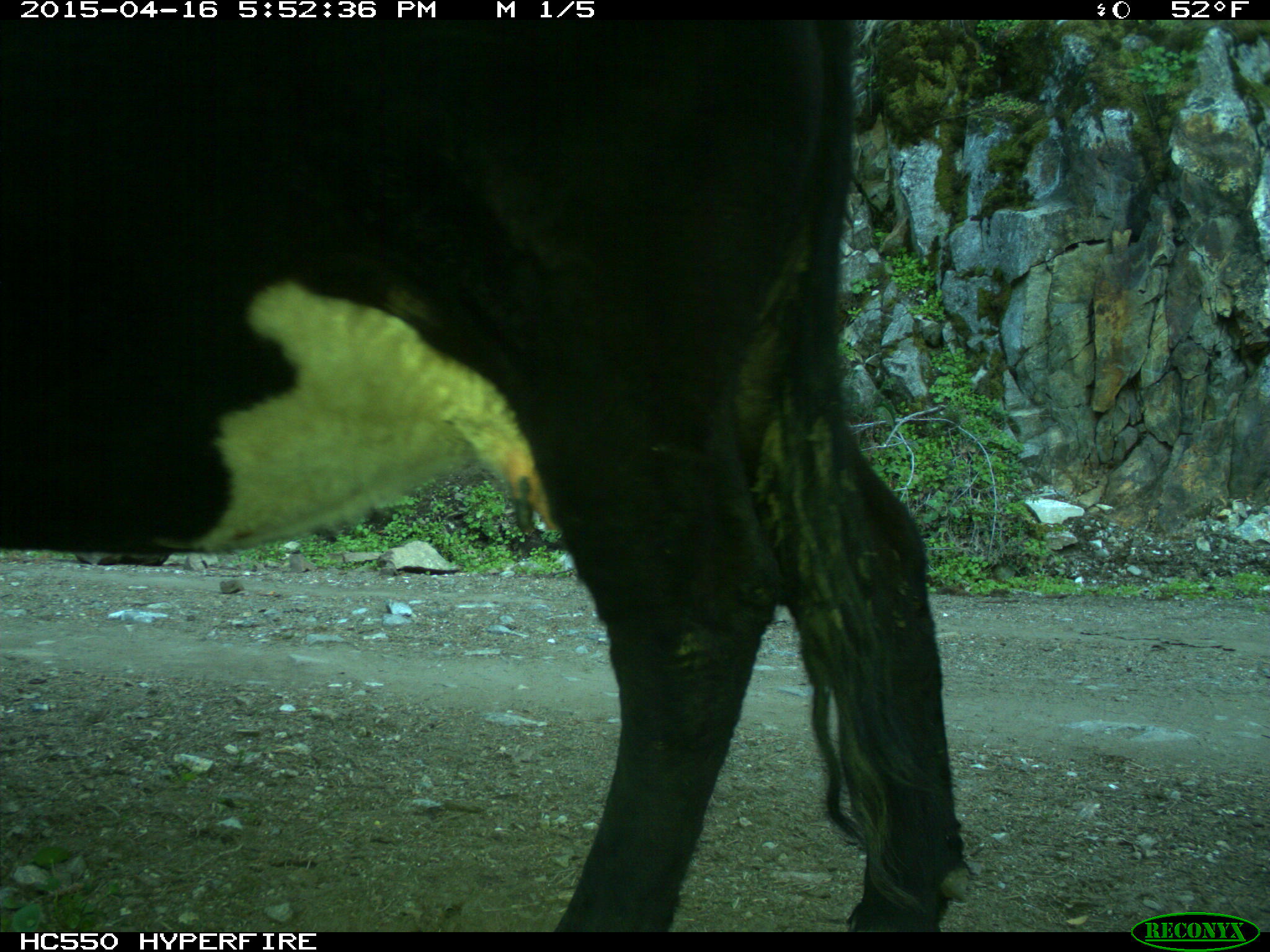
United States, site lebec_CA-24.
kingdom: Animalia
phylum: Chordata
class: Mammalia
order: Artiodactyla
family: Bovidae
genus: Bos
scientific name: Bos taurus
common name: domestic cow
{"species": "Bos taurus (domestic cow)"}